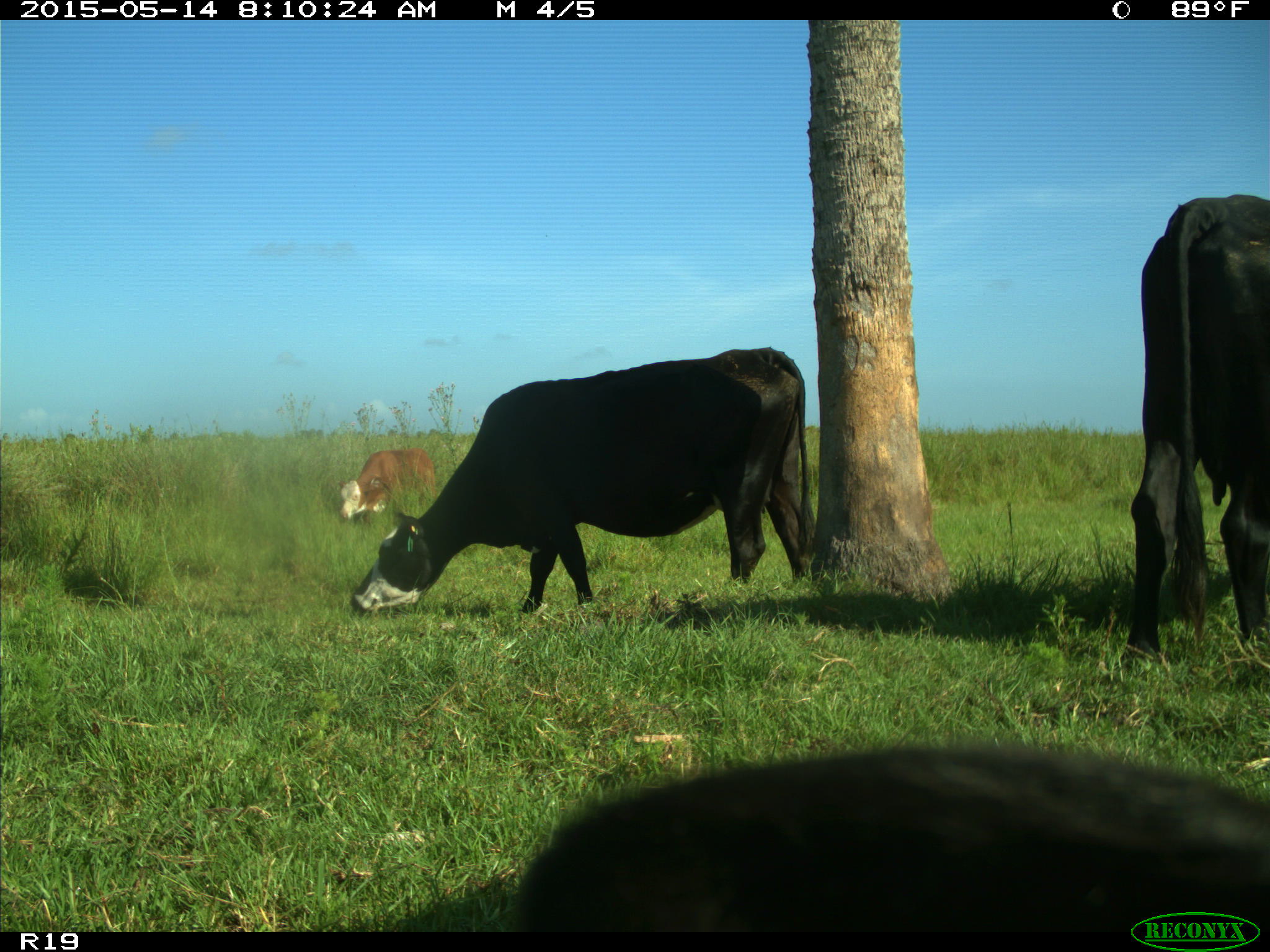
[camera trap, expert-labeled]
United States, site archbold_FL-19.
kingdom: Animalia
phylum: Chordata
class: Mammalia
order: Artiodactyla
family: Bovidae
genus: Bos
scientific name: Bos taurus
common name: domestic cow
Bos taurus (domestic cow).